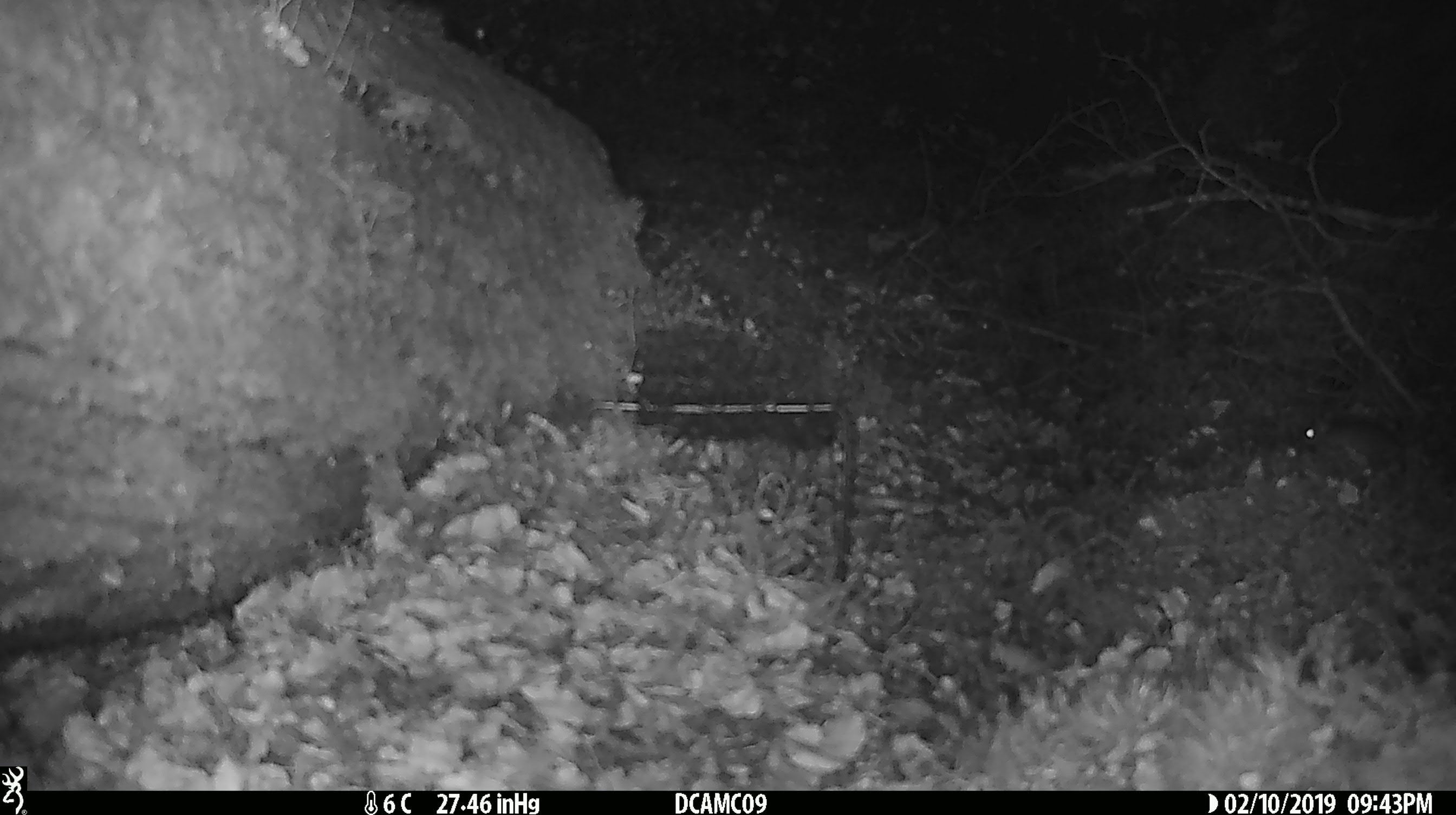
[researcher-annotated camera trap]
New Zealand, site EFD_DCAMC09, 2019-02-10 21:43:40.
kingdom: Animalia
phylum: Chordata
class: Mammalia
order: Rodentia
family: Muridae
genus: Mus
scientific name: Mus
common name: mouse